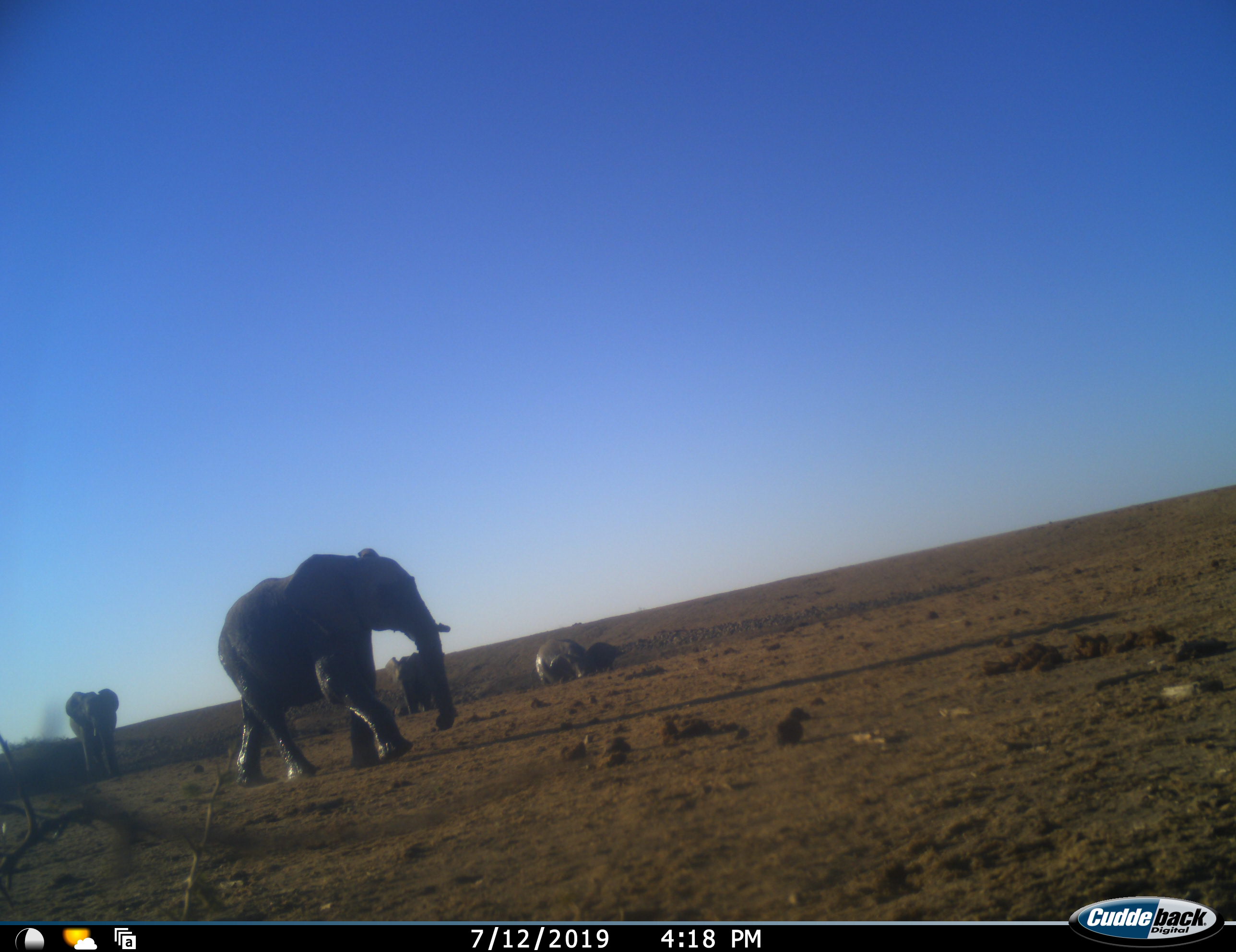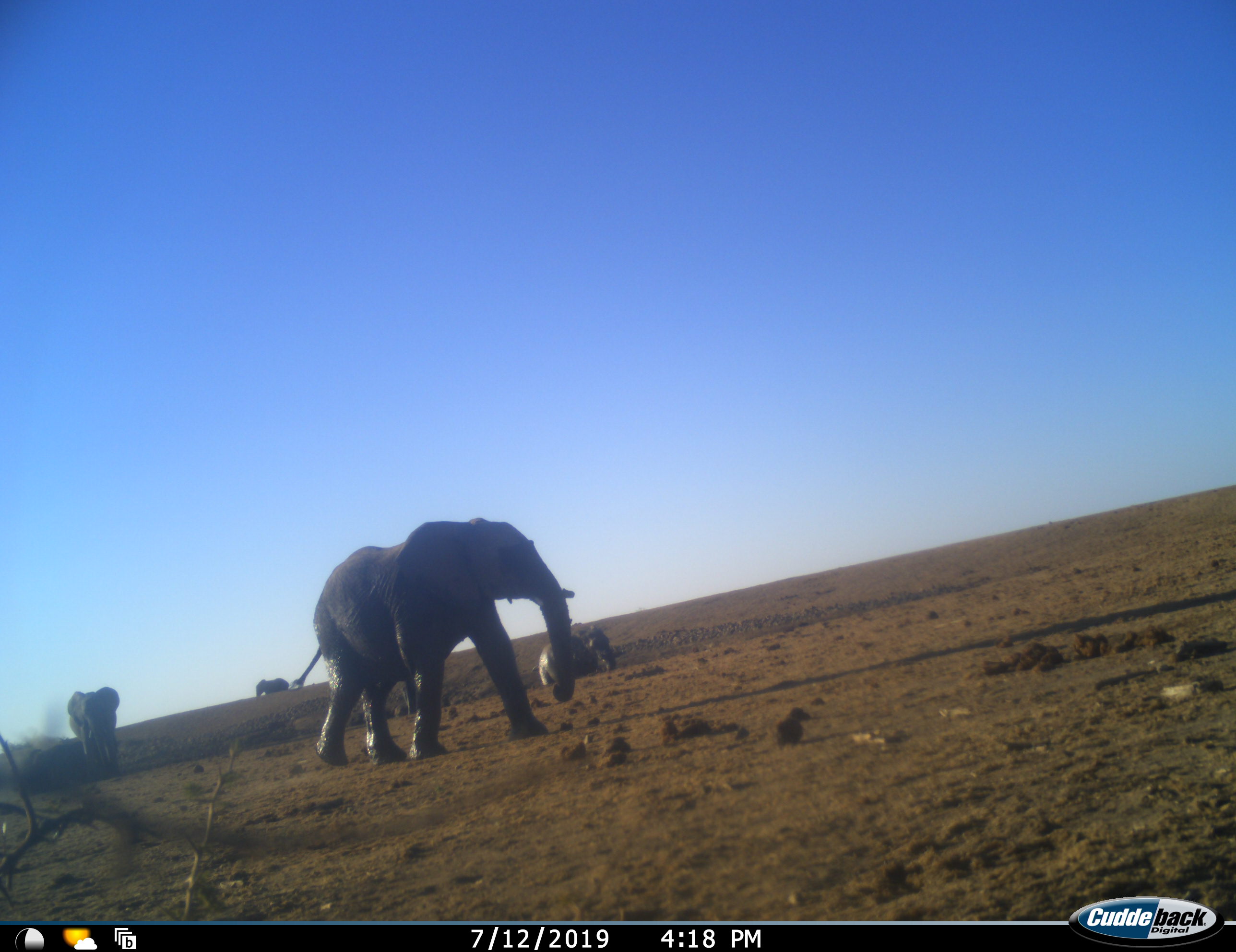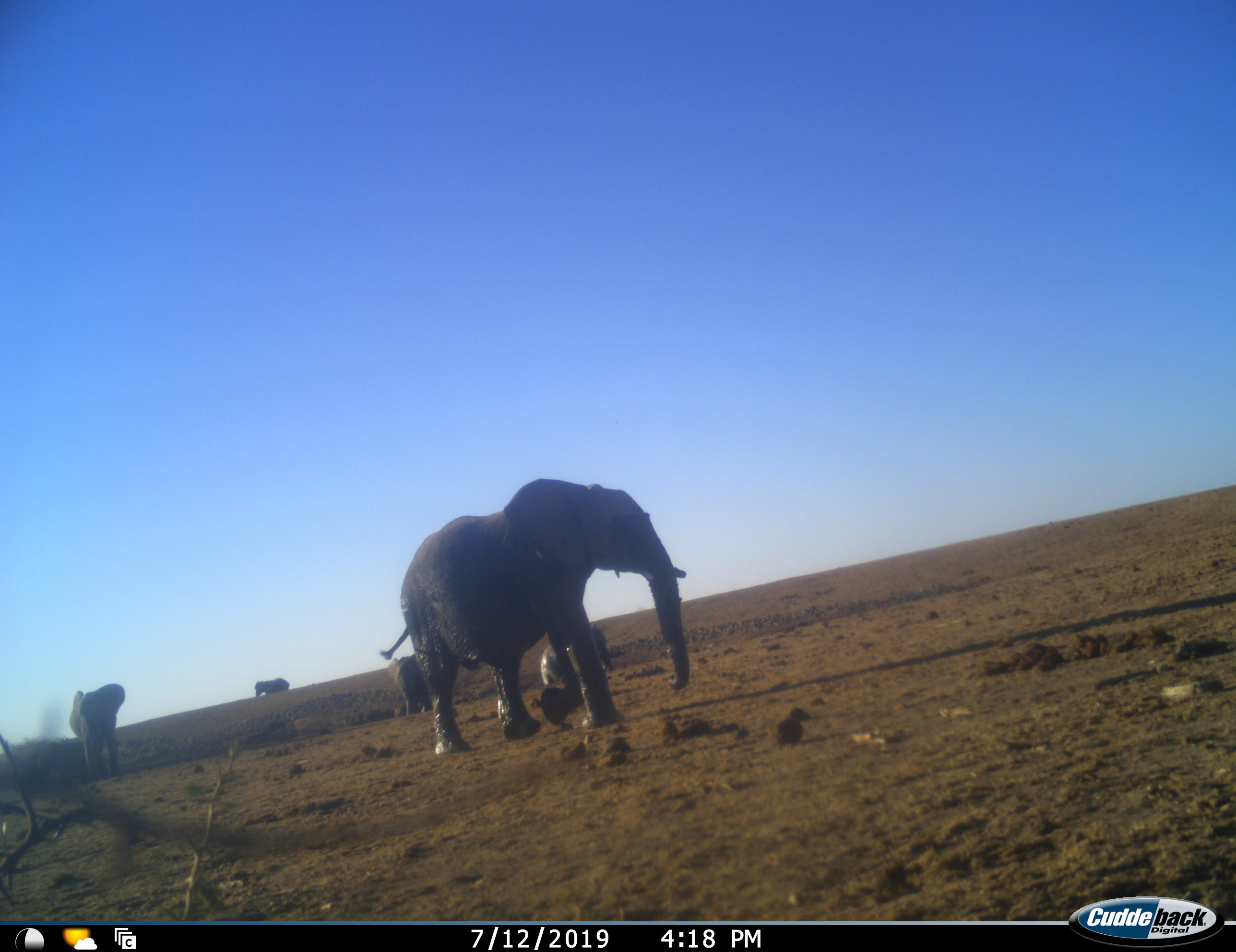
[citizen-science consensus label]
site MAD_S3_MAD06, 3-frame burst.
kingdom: Animalia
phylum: Chordata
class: Mammalia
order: Proboscidea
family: Elephantidae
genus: Loxodonta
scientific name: Loxodonta africana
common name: african bush elephant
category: elephant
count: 5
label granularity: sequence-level